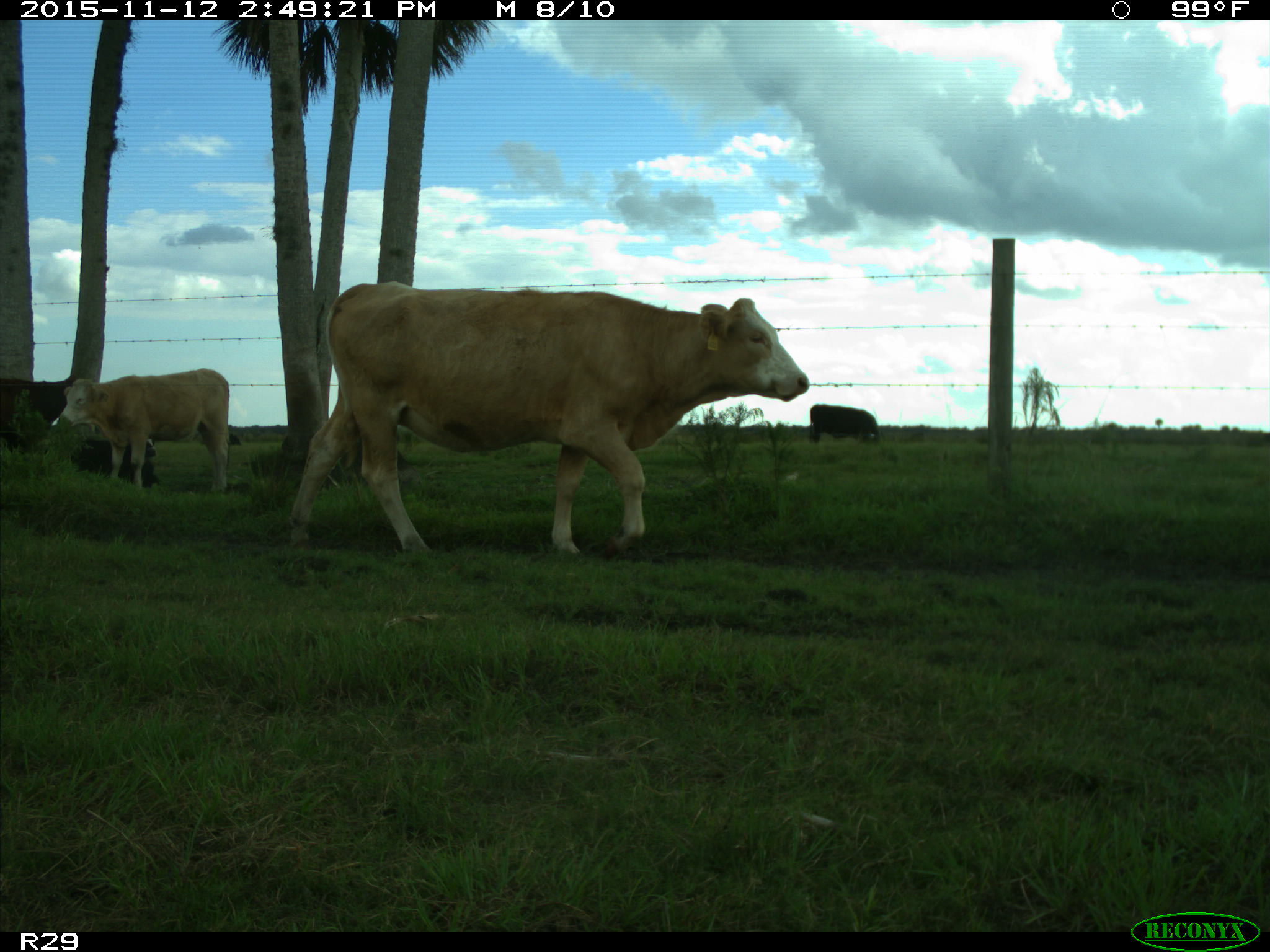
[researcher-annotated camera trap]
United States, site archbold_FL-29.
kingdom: Animalia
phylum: Chordata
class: Mammalia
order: Artiodactyla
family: Bovidae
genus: Bos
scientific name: Bos taurus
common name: domestic cow